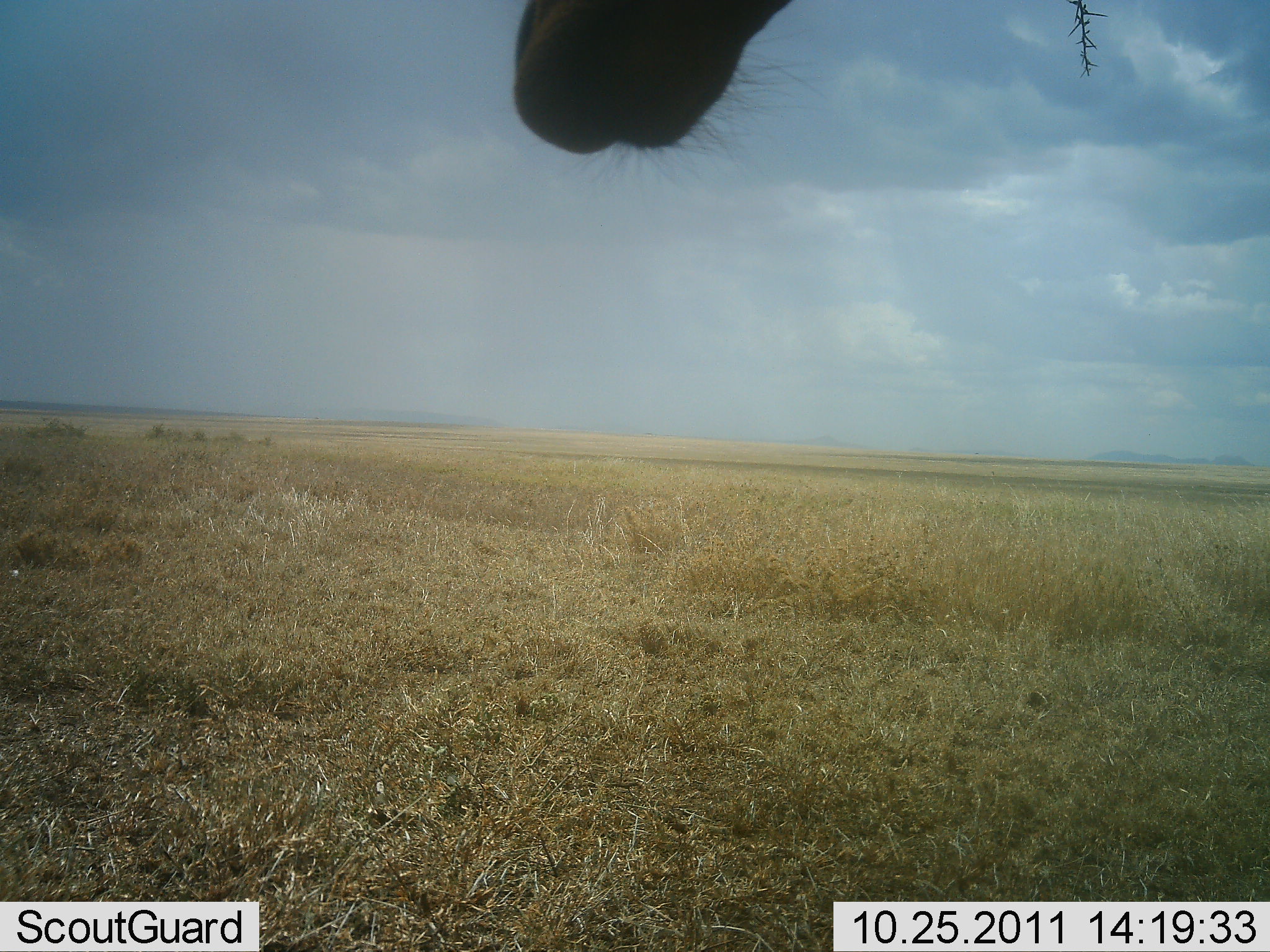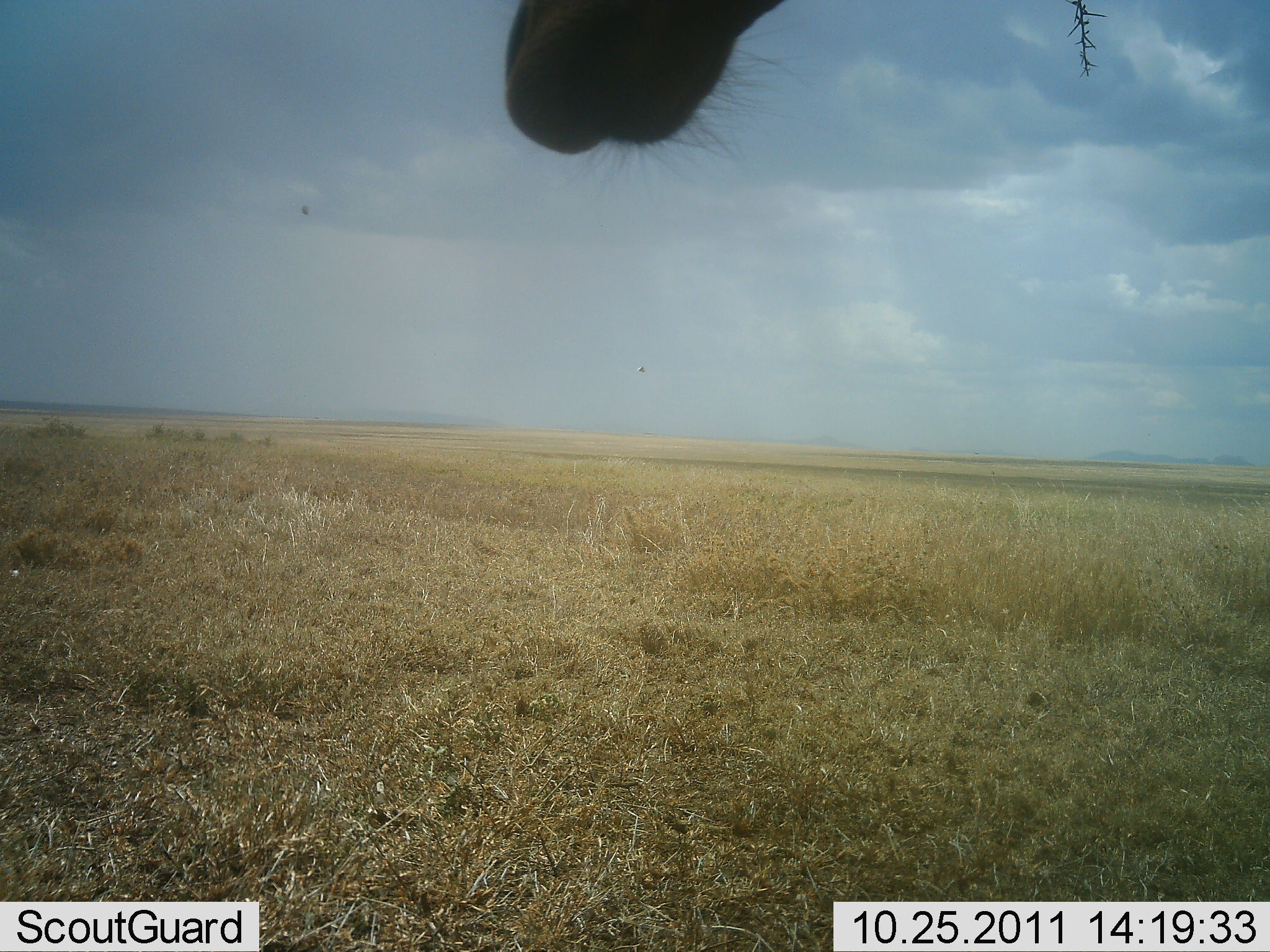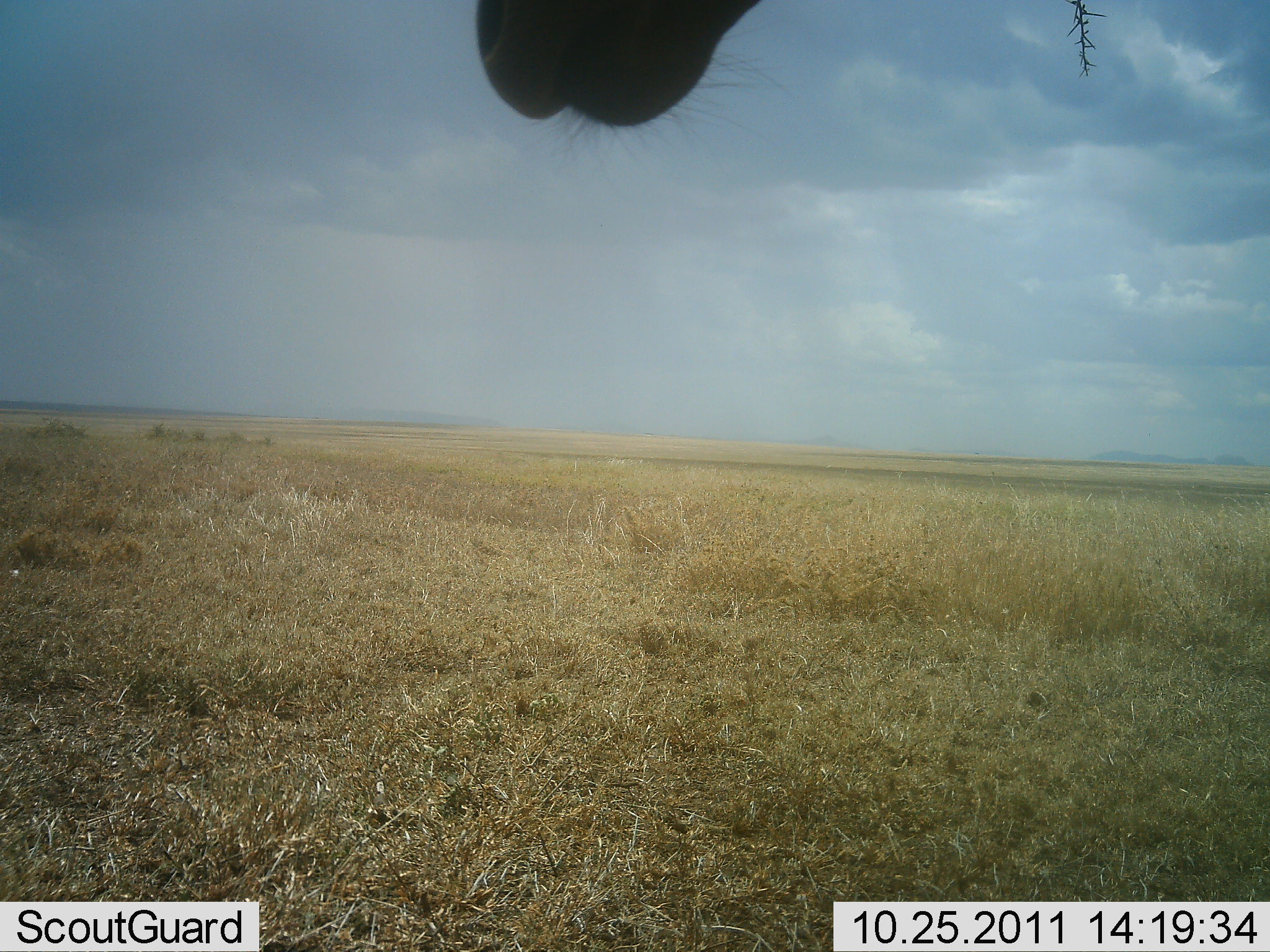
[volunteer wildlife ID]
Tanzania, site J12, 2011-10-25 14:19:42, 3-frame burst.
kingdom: Animalia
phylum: Chordata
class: Mammalia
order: Artiodactyla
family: Giraffidae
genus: Giraffa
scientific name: Giraffa camelopardalis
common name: giraffe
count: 1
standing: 78%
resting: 0%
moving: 11%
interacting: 0%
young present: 0%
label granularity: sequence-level